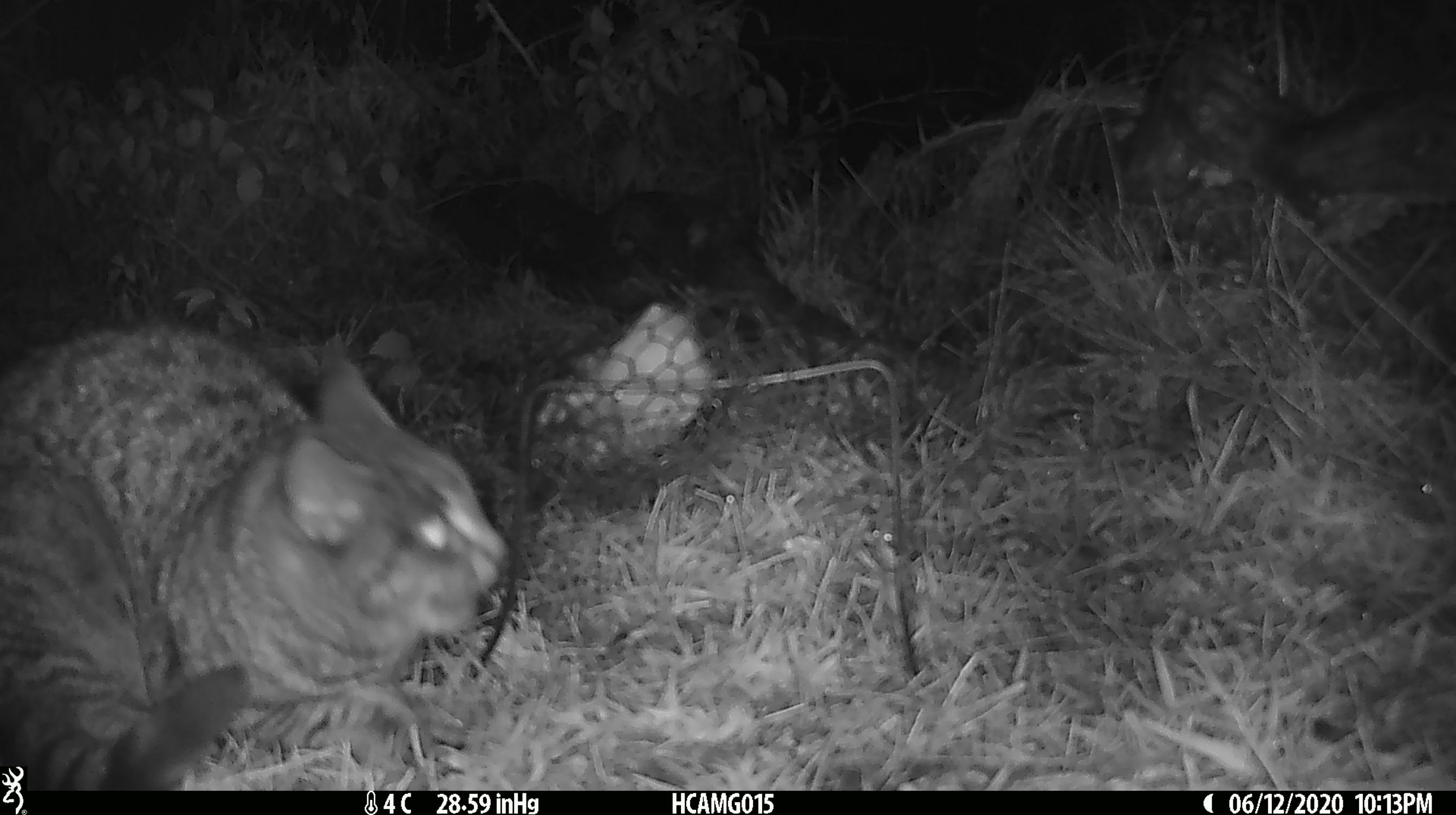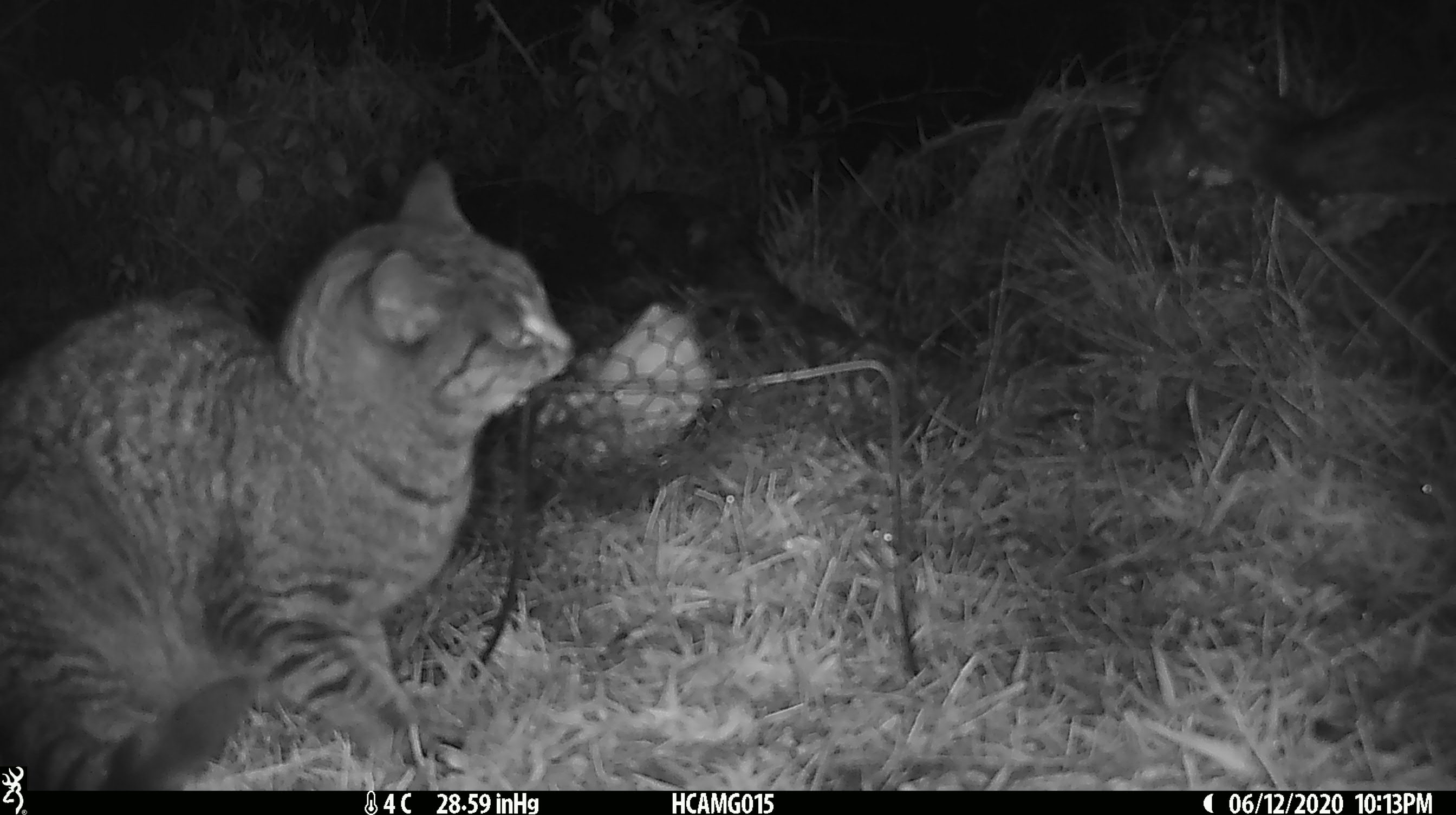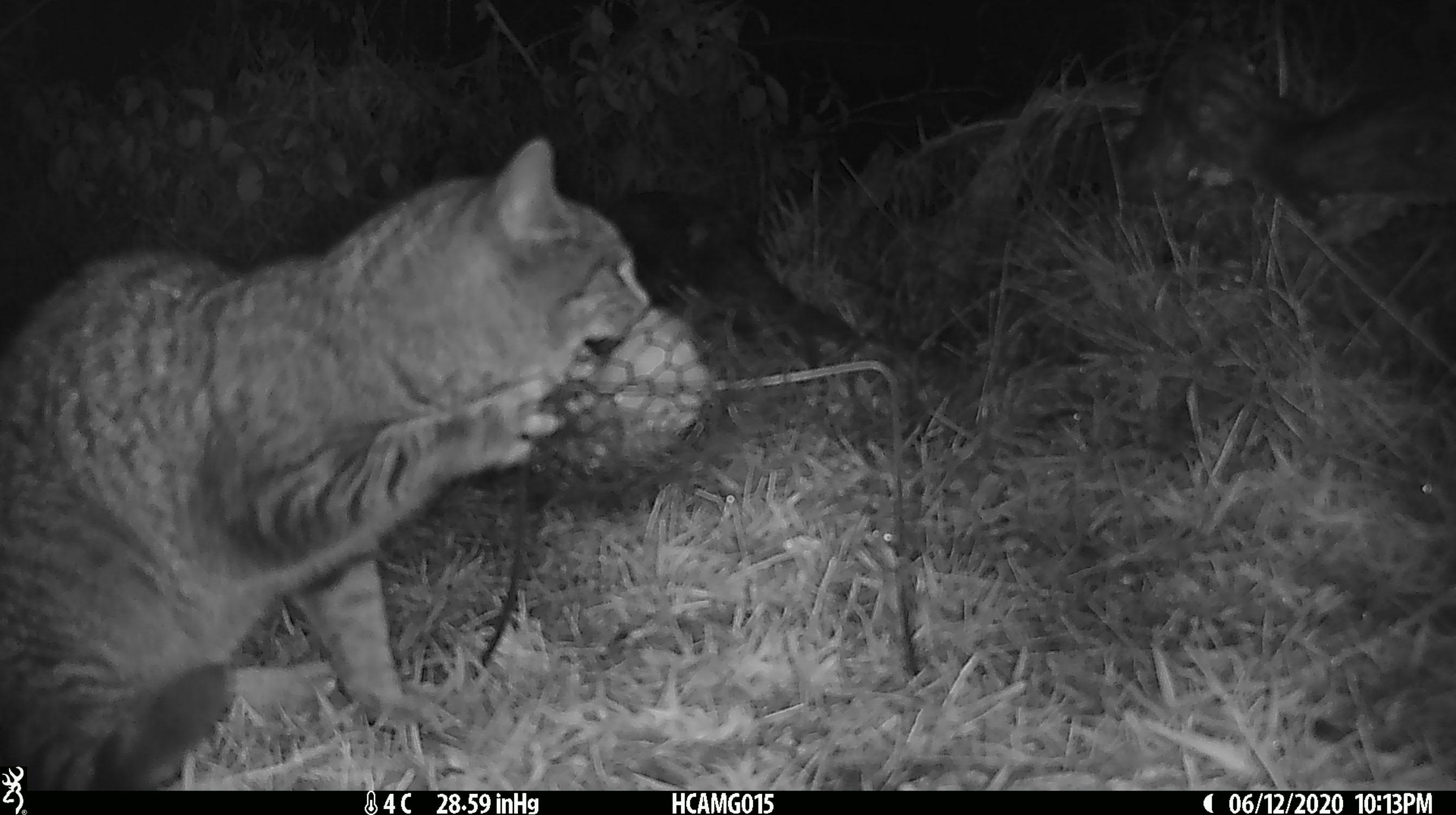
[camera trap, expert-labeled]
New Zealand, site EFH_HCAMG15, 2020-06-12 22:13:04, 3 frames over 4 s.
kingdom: Animalia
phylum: Chordata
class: Mammalia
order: Carnivora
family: Felidae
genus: Felis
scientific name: Felis catus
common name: domestic cat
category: cat